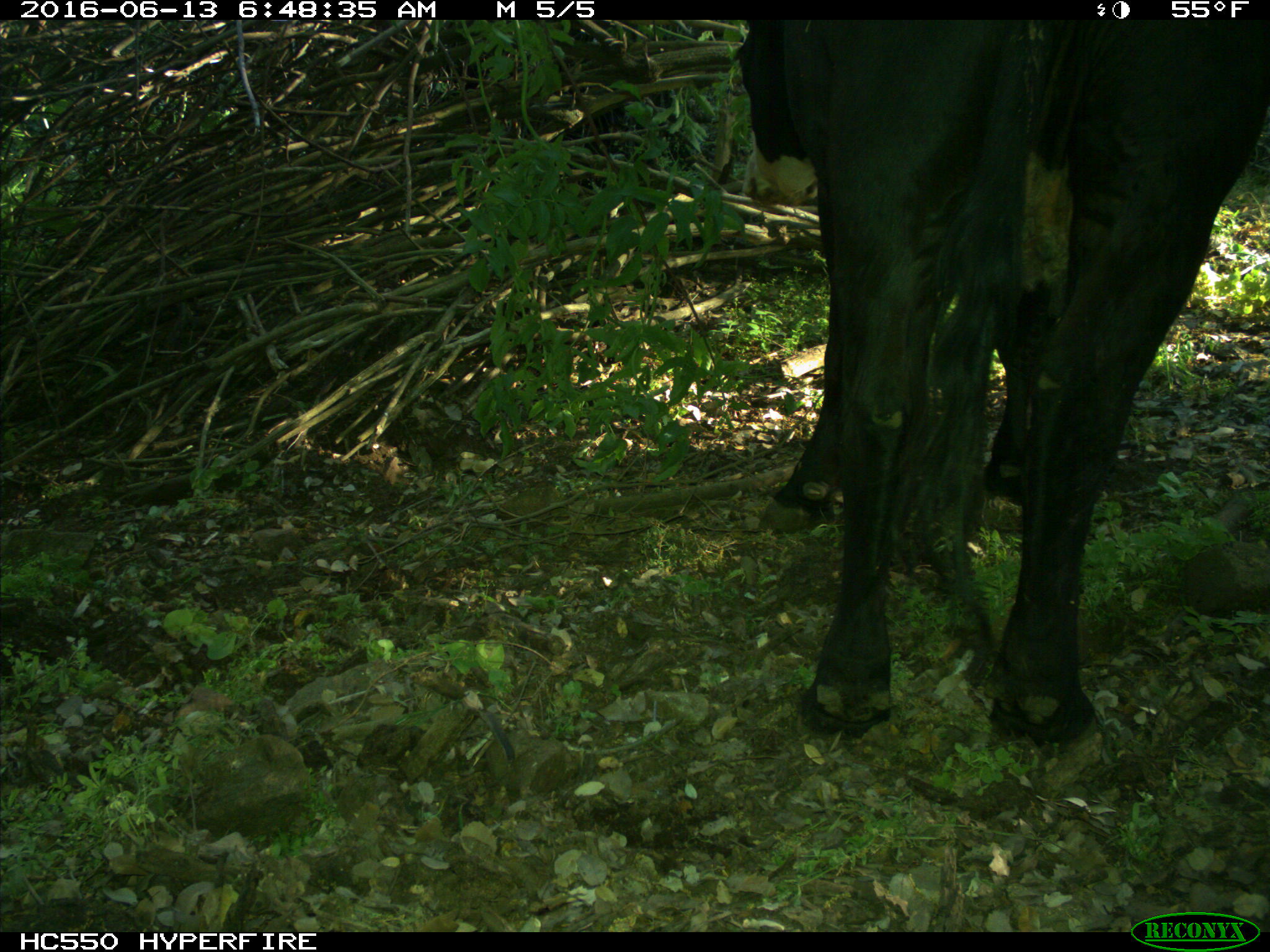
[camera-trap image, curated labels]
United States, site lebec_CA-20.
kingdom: Animalia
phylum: Chordata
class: Mammalia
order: Artiodactyla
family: Bovidae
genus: Bos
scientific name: Bos taurus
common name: domestic cow